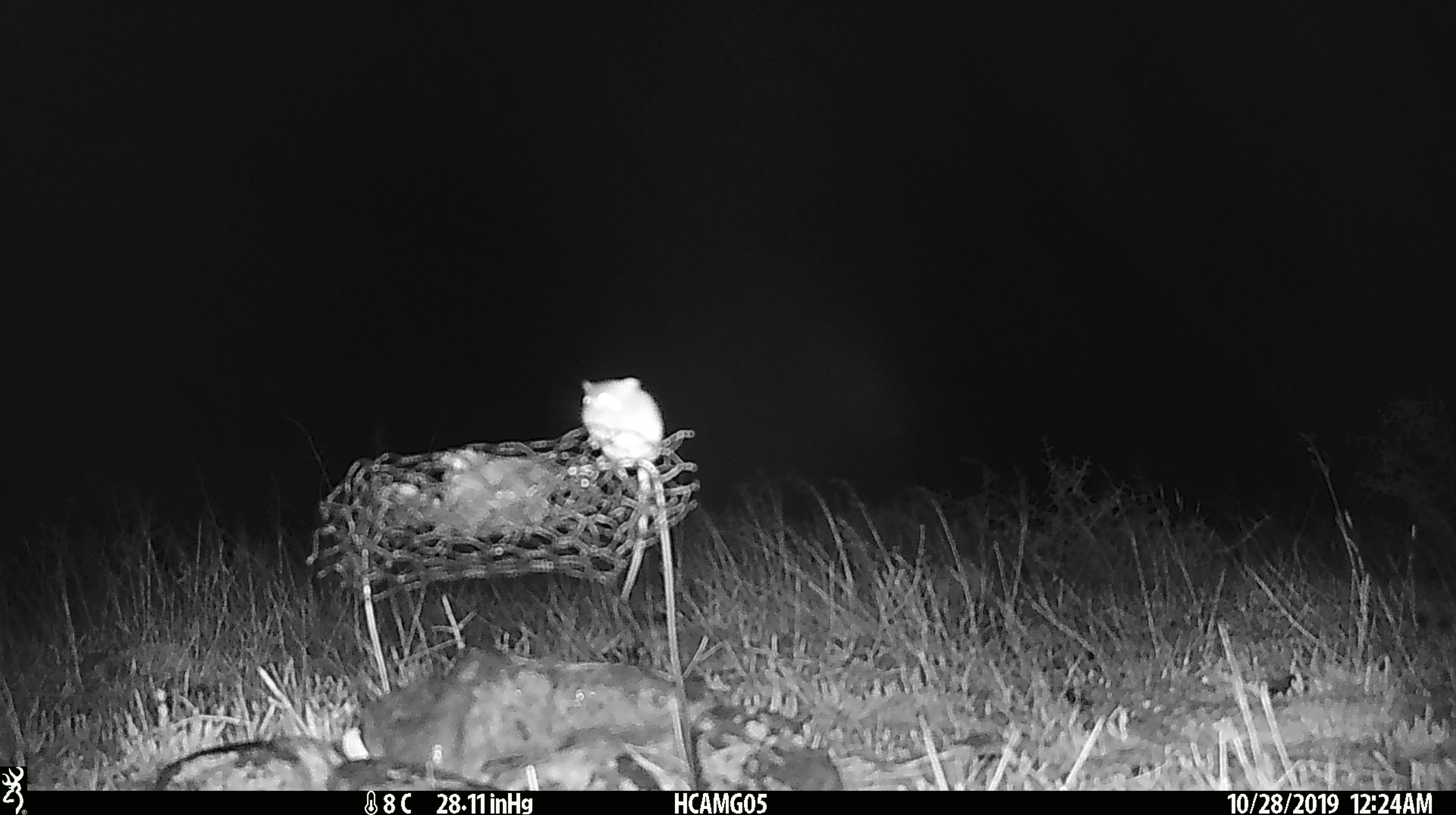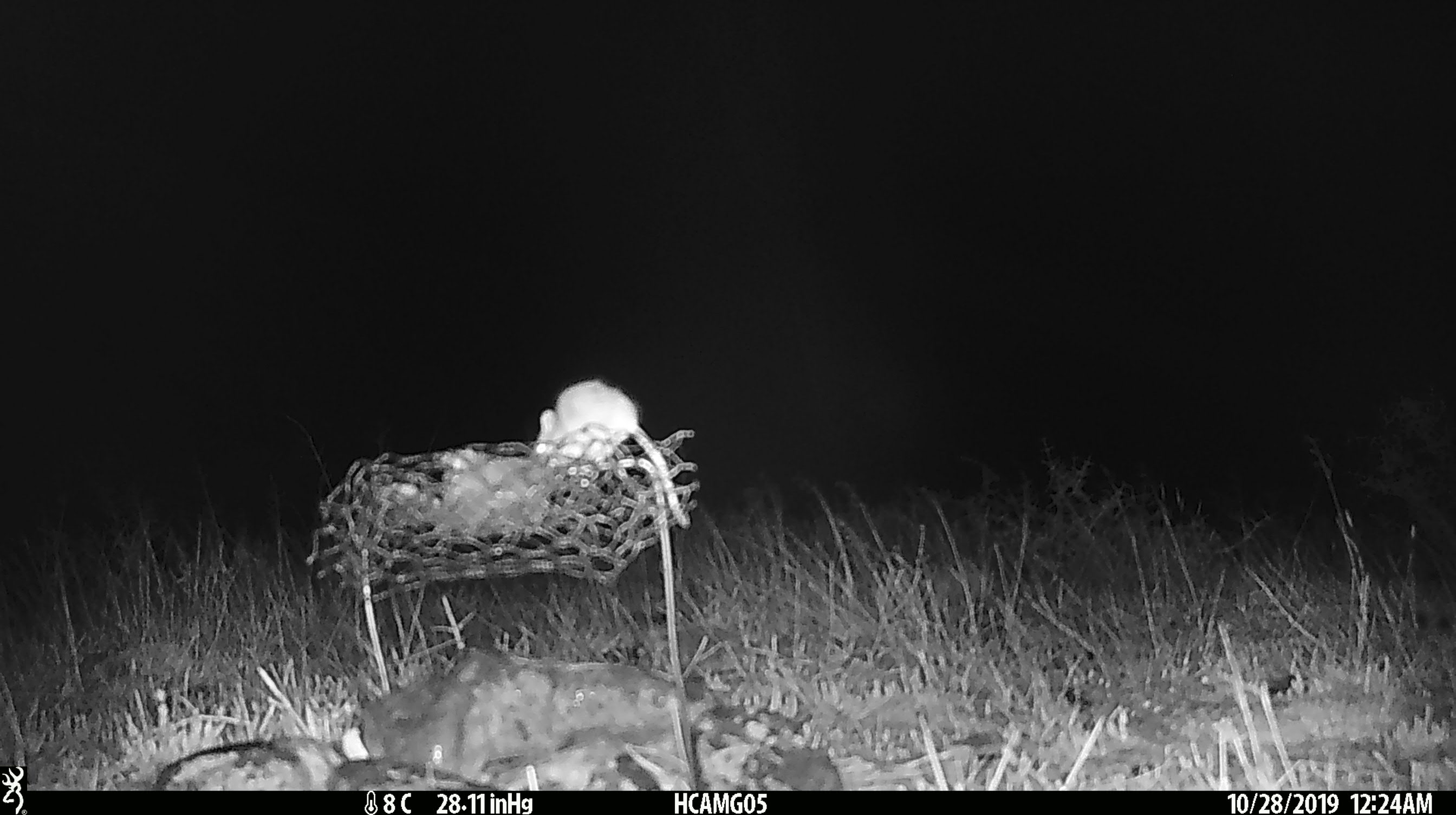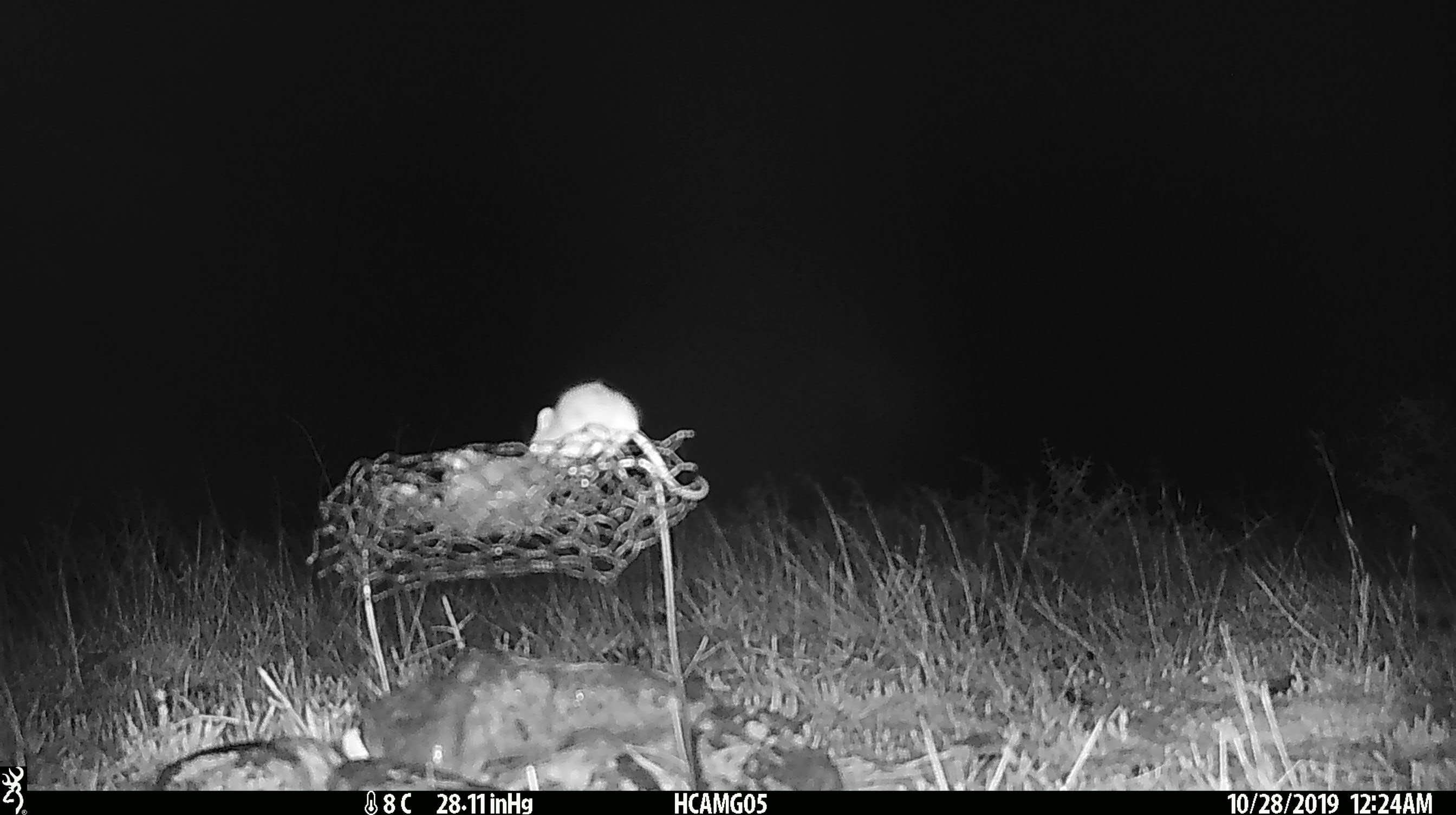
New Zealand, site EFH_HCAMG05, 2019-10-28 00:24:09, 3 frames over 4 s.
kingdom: Animalia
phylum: Chordata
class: Mammalia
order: Rodentia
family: Muridae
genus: Mus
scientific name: Mus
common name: mouse